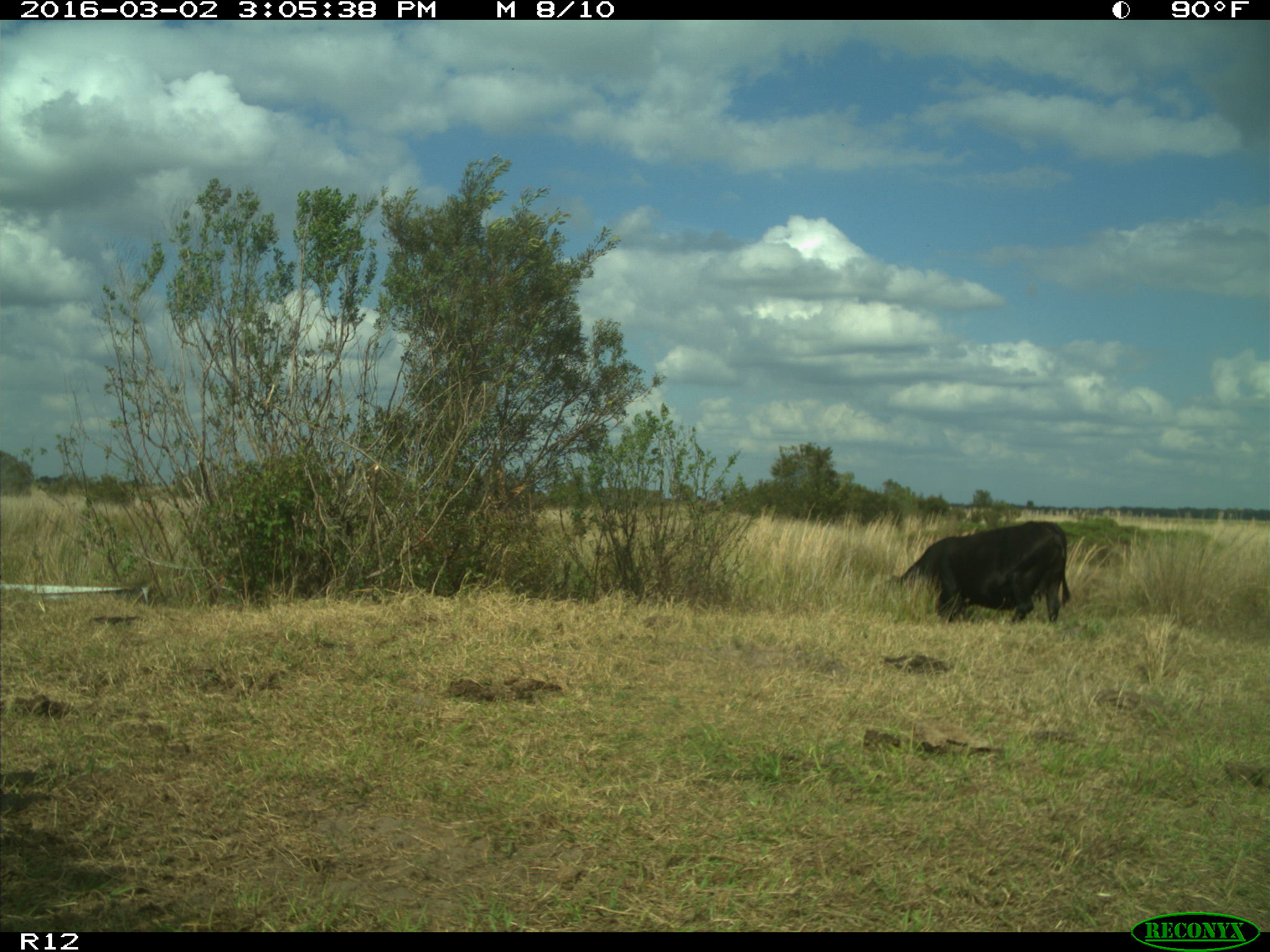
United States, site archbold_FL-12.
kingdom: Animalia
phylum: Chordata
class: Mammalia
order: Artiodactyla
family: Bovidae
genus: Bos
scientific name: Bos taurus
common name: domestic cow